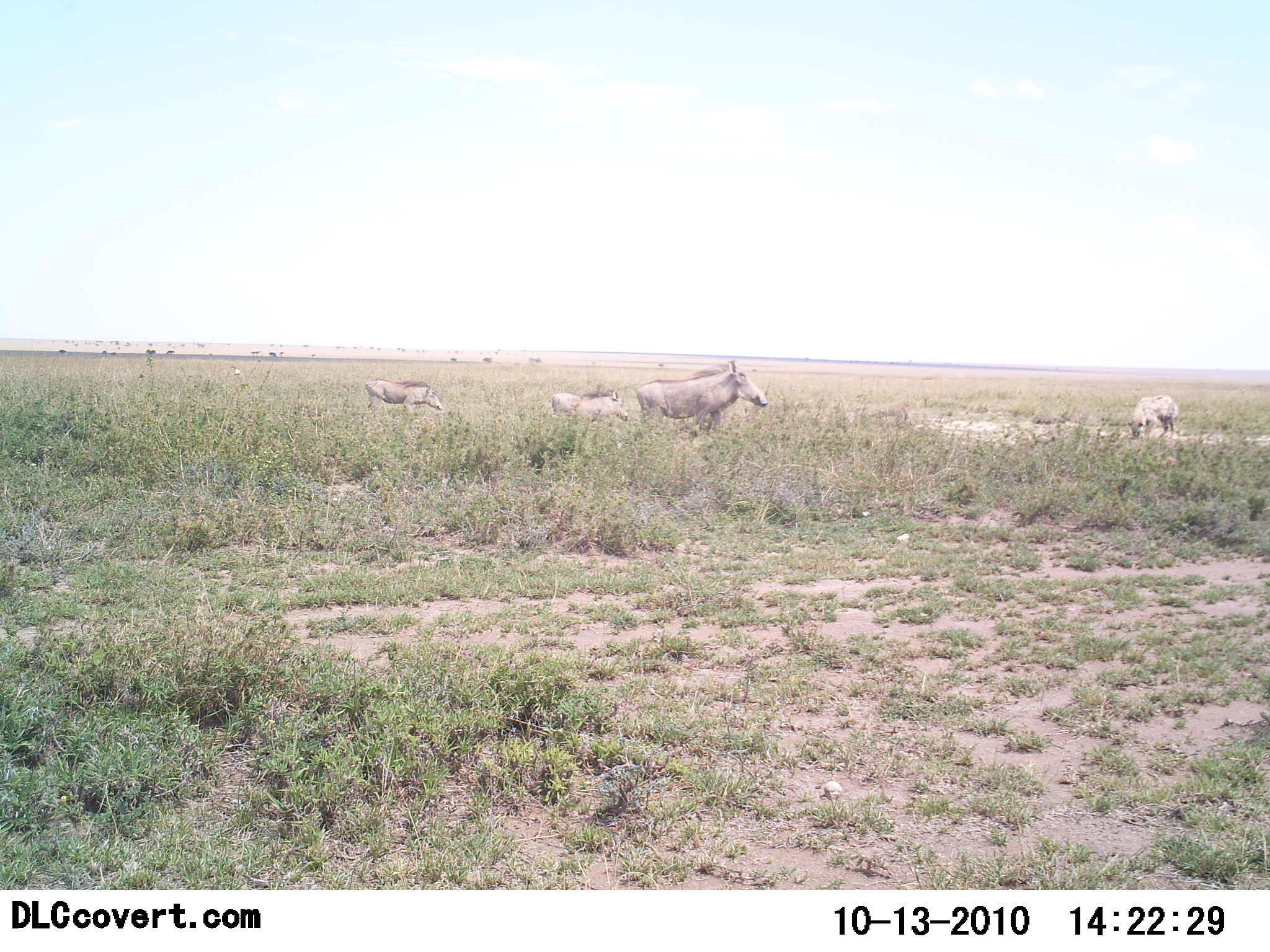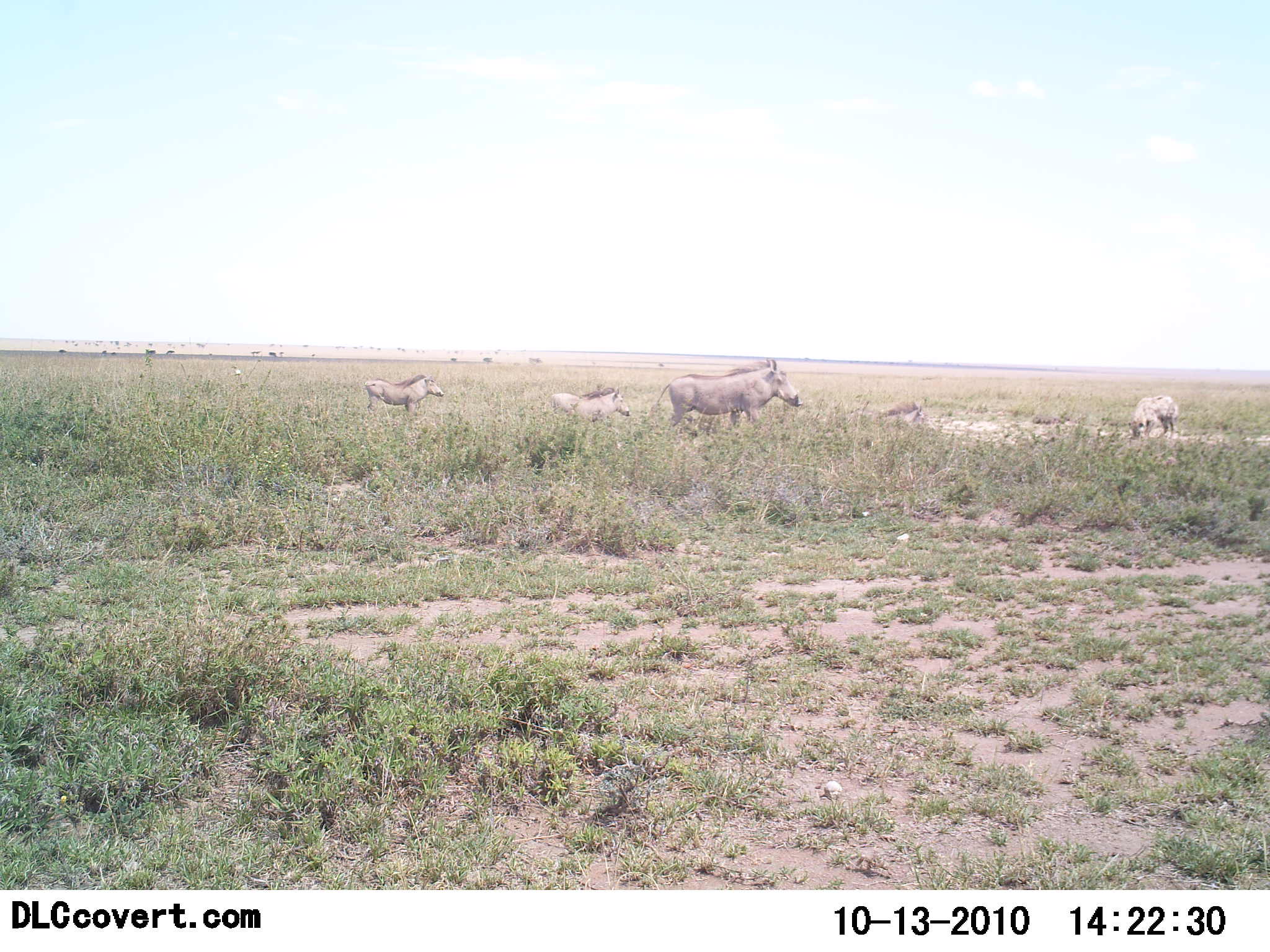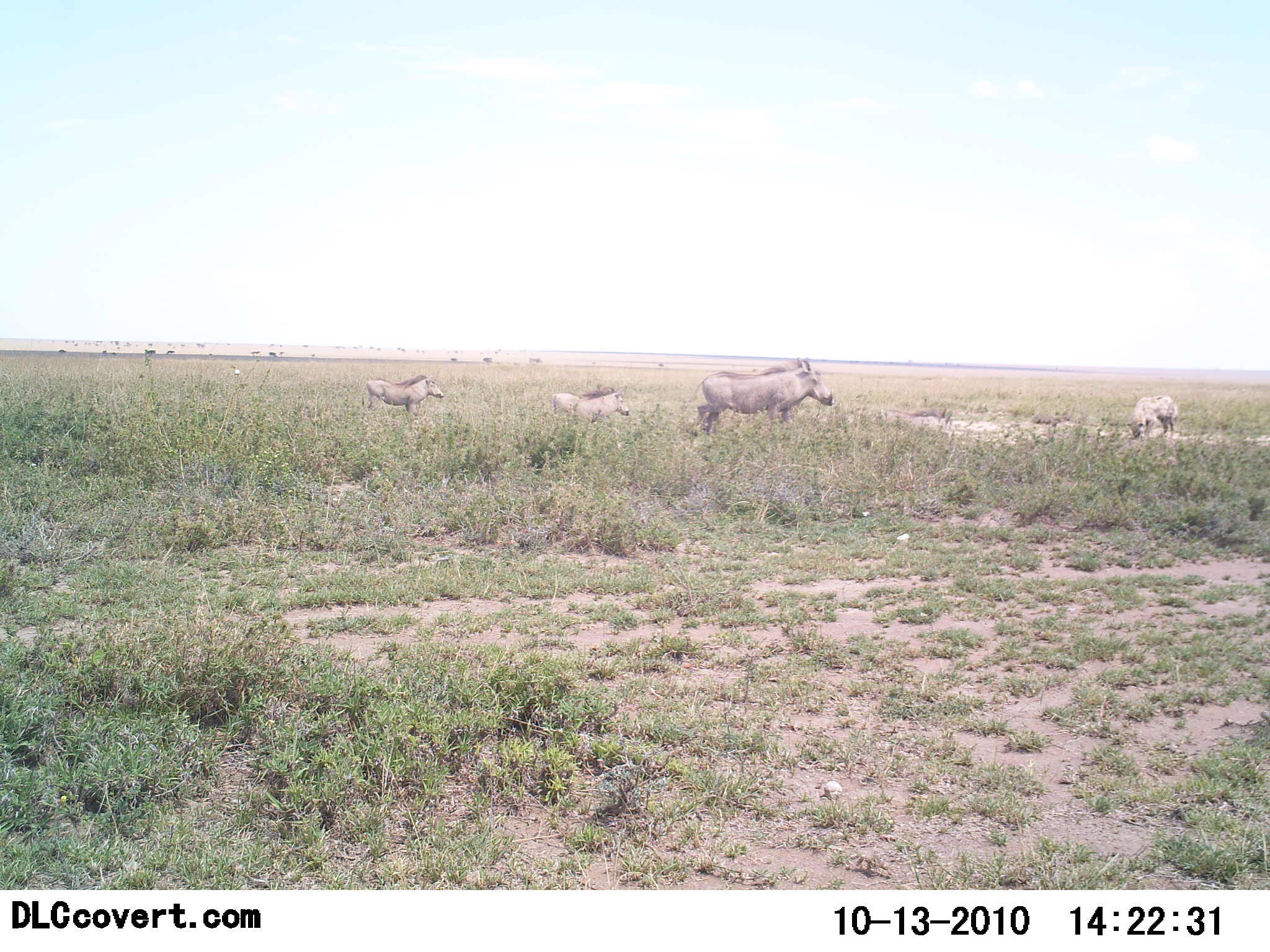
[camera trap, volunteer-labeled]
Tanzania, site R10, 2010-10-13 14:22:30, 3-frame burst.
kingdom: Animalia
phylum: Chordata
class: Mammalia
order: Artiodactyla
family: Suidae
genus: Phacochoerus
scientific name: Phacochoerus africanus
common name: warthog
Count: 4.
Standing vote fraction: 47%.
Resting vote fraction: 0%.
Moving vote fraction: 88%.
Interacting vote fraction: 0%.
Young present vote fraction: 47%.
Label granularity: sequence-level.